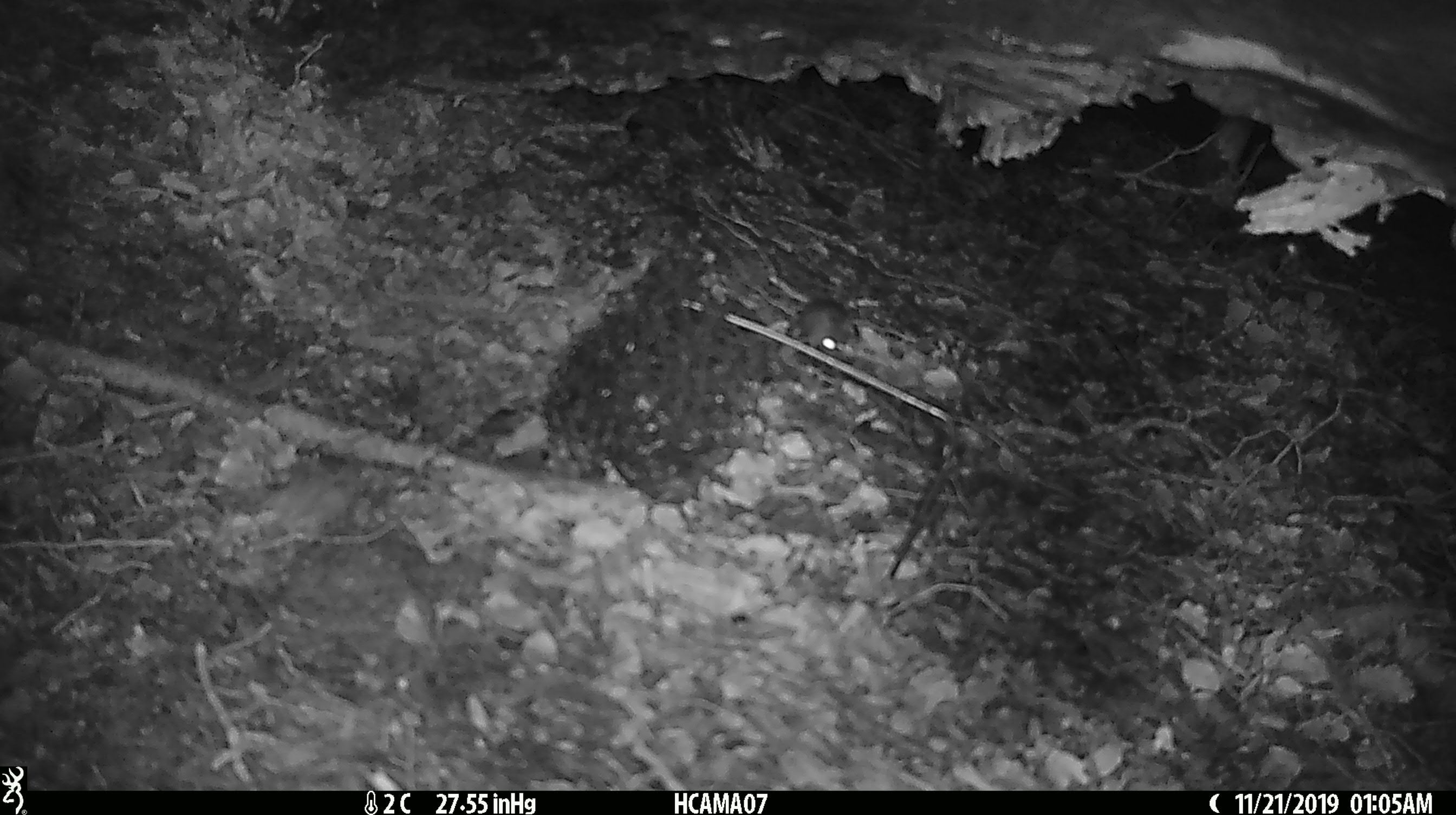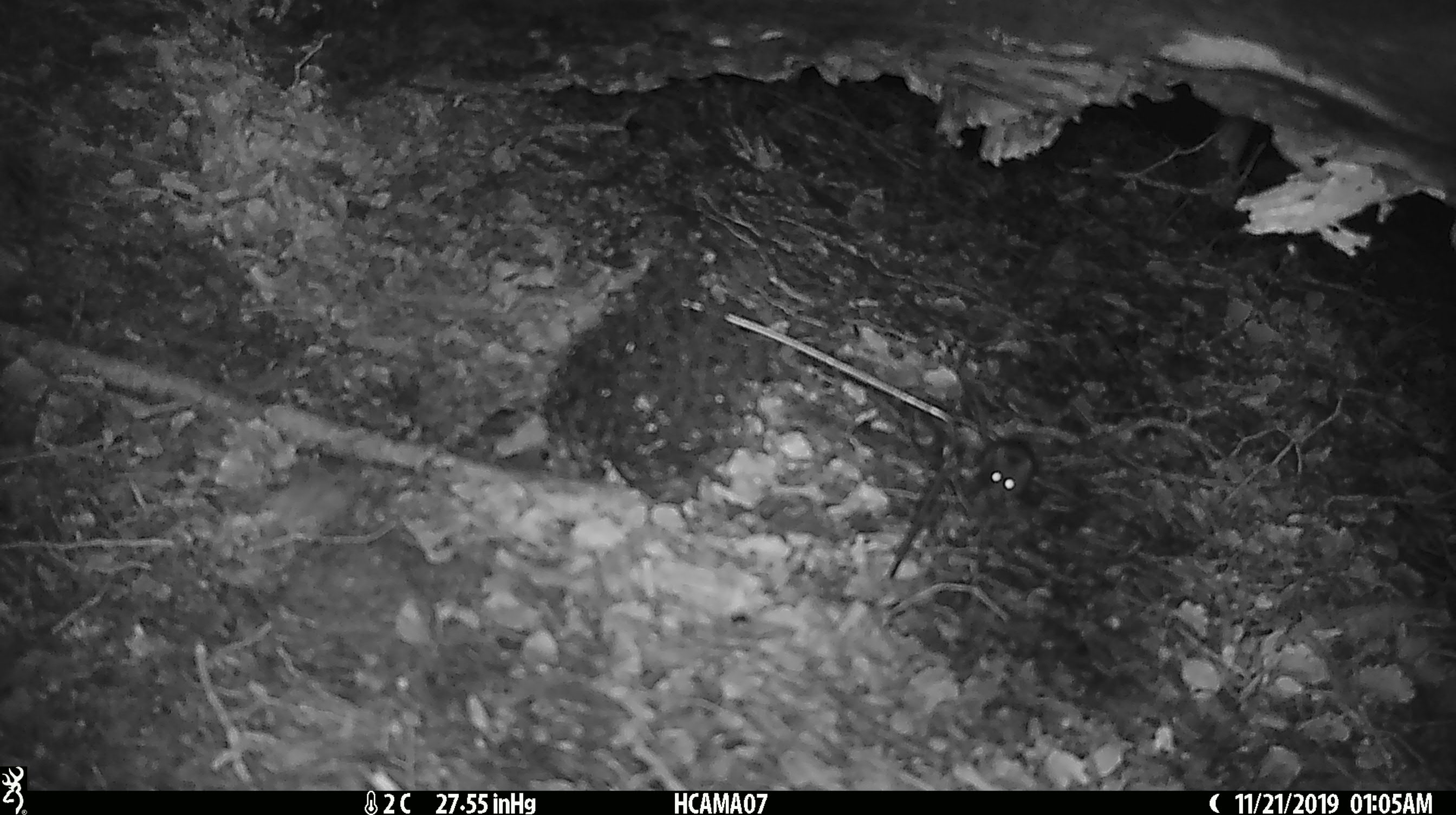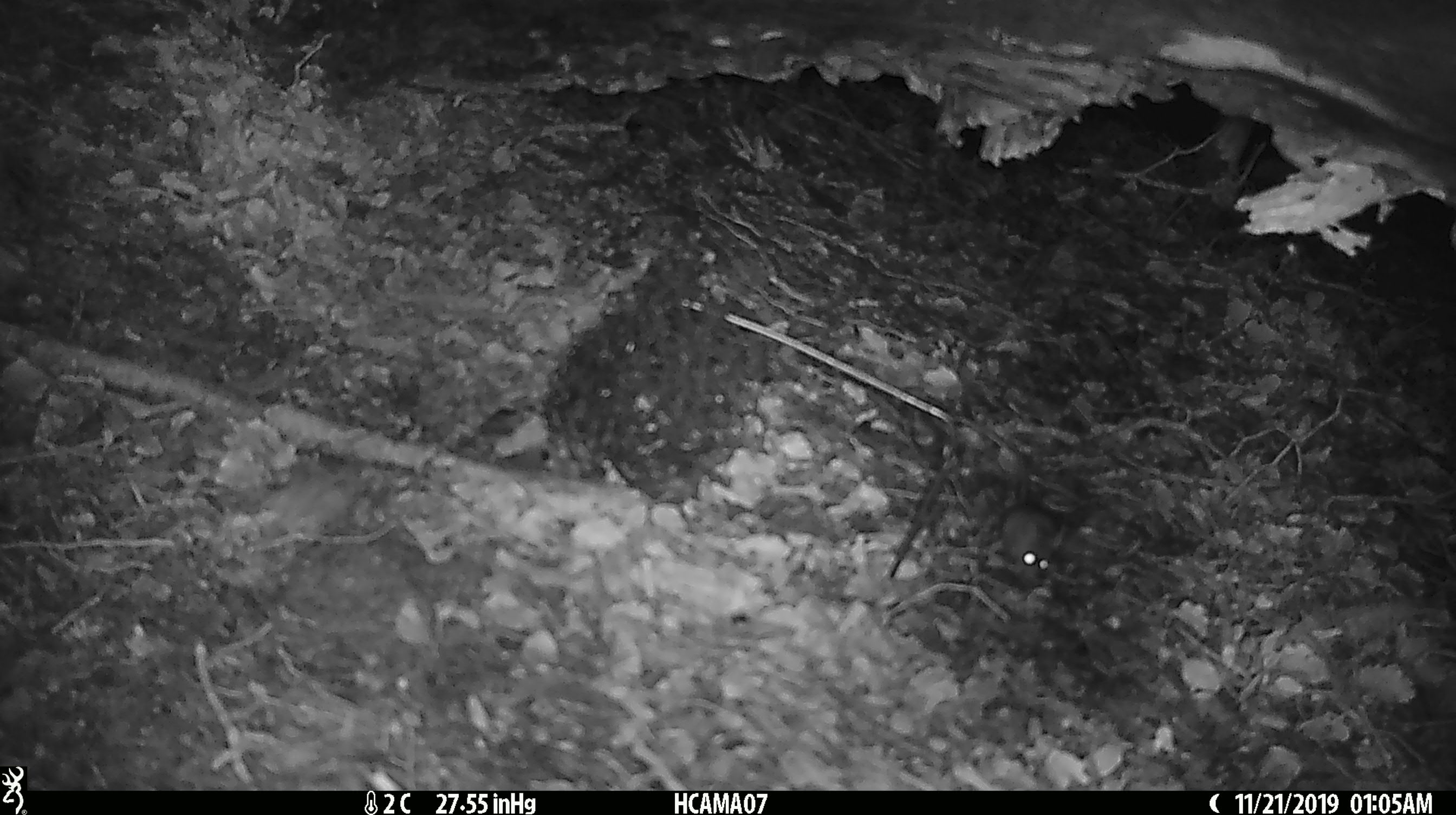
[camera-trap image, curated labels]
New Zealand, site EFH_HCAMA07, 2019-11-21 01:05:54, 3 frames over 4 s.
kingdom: Animalia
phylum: Chordata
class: Mammalia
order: Rodentia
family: Muridae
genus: Mus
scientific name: Mus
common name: mouse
Mouse (Mus).